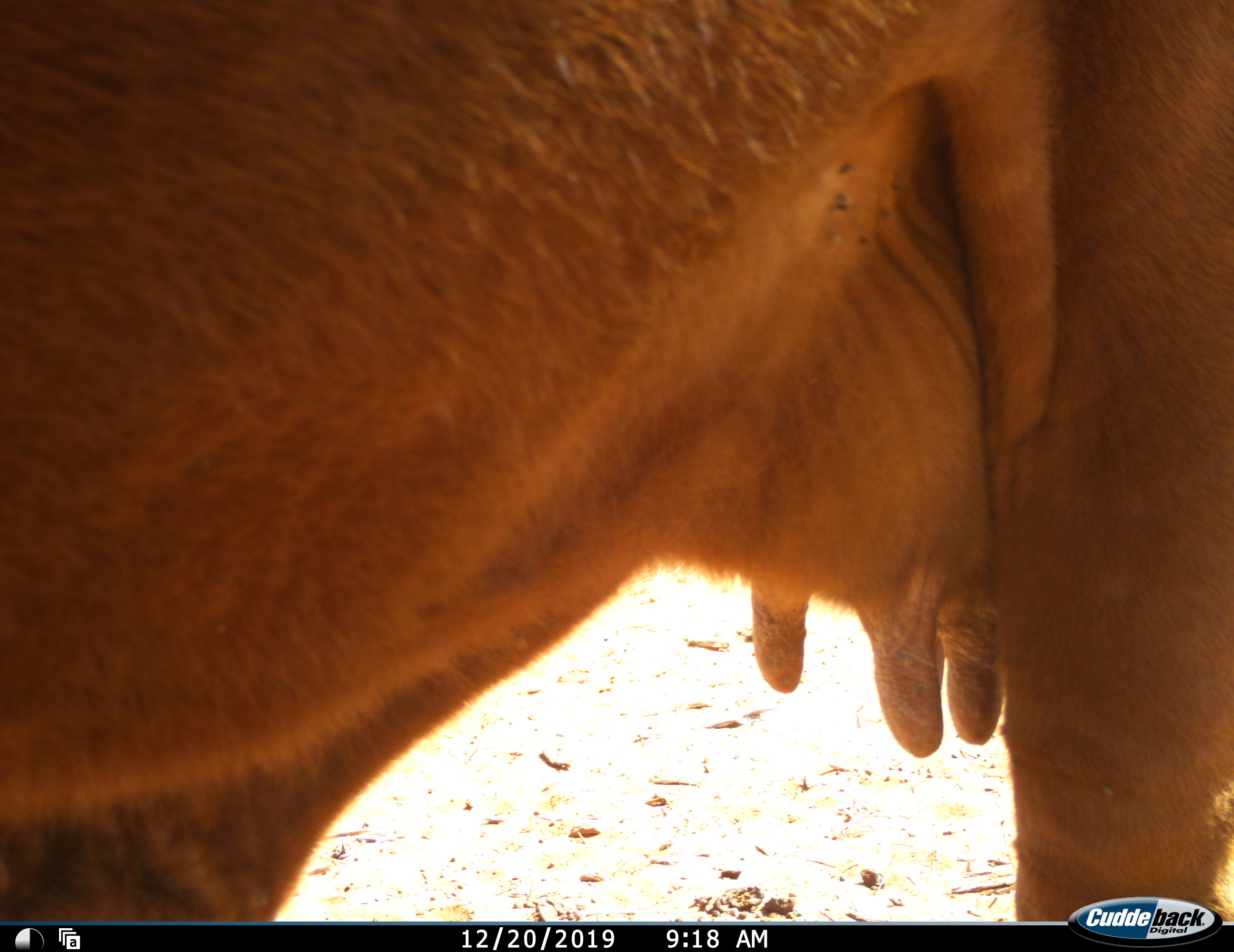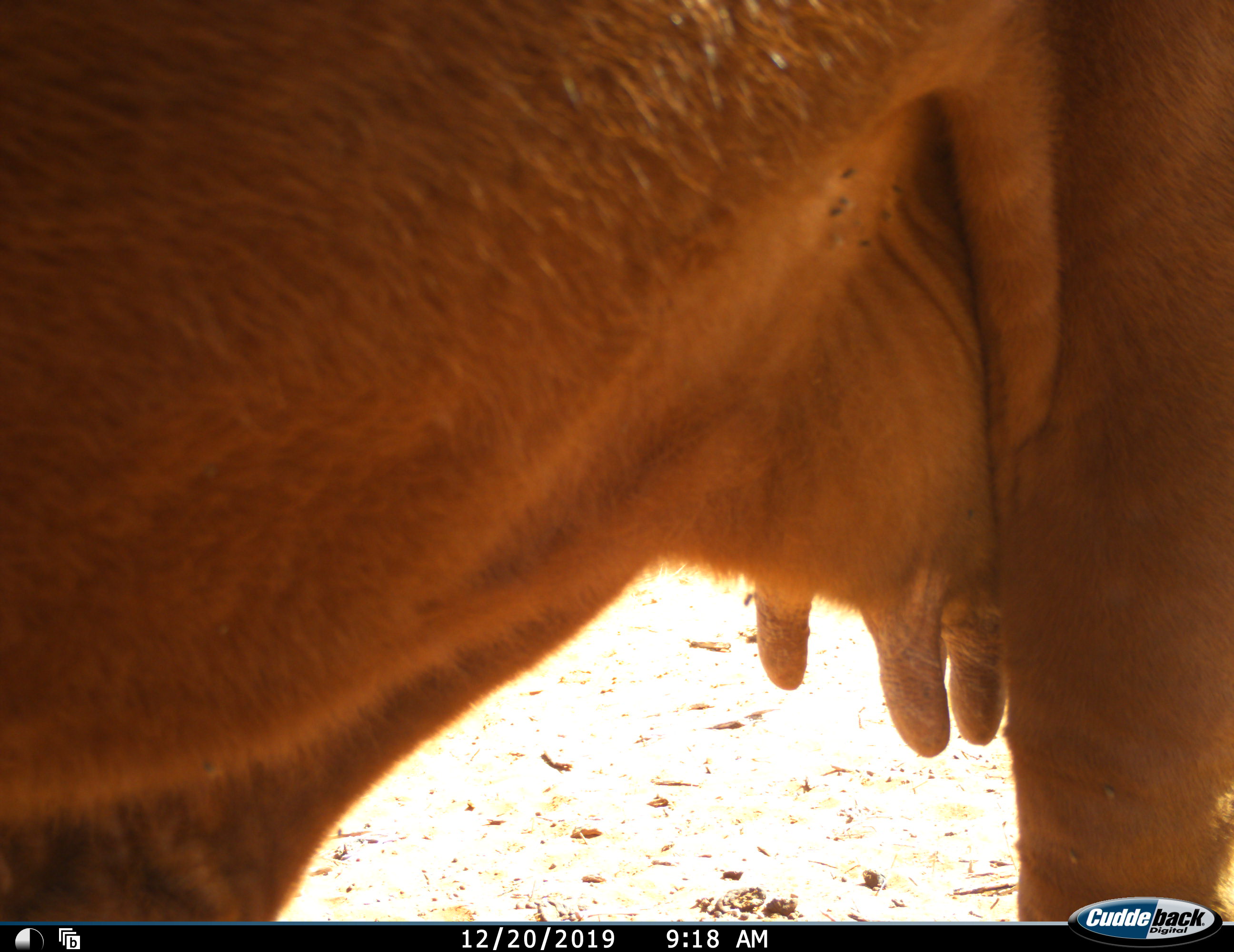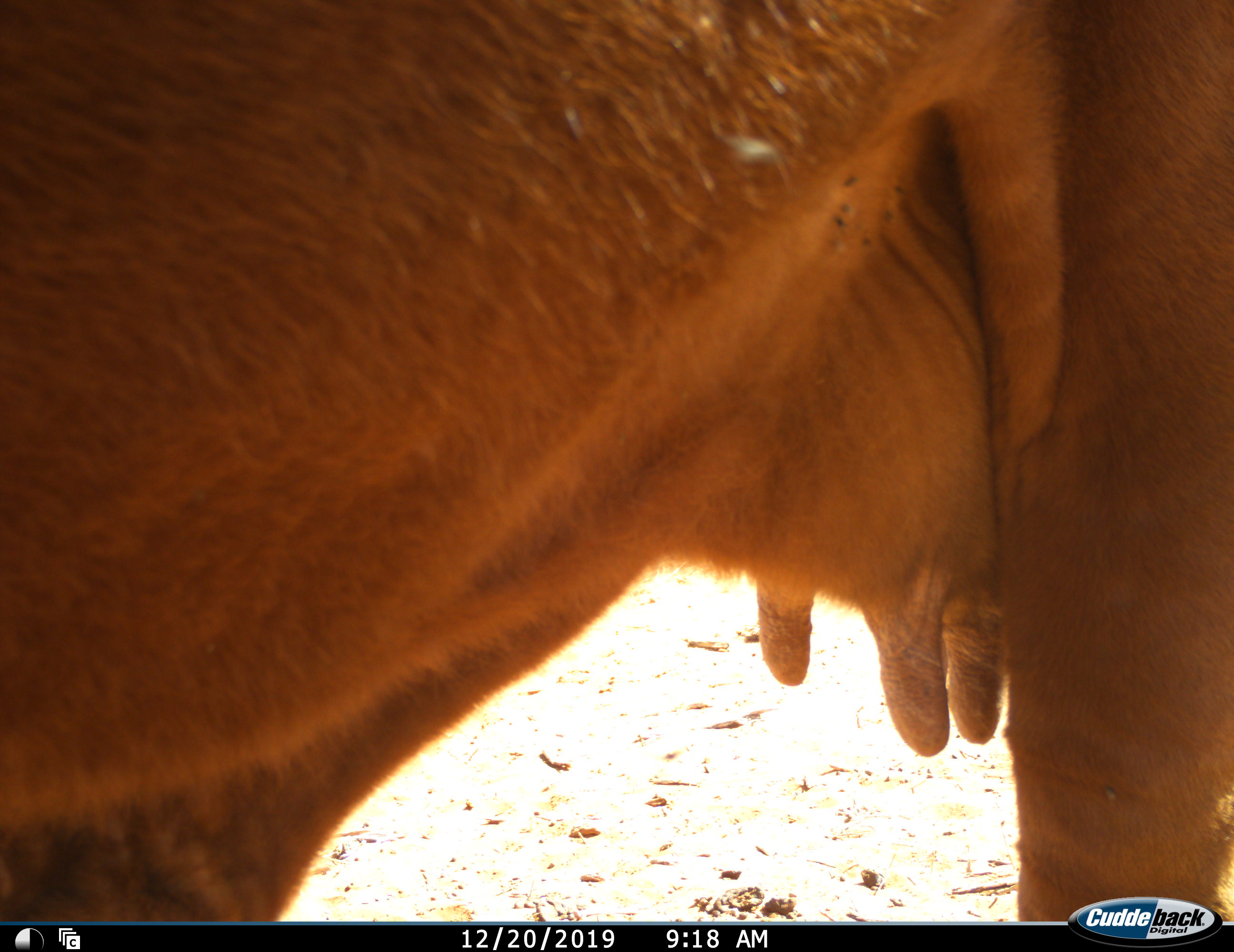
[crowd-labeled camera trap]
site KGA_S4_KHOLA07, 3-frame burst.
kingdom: Animalia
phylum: Chordata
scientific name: Vertebrata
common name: domestic animal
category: domesticanimal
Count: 1.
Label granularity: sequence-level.